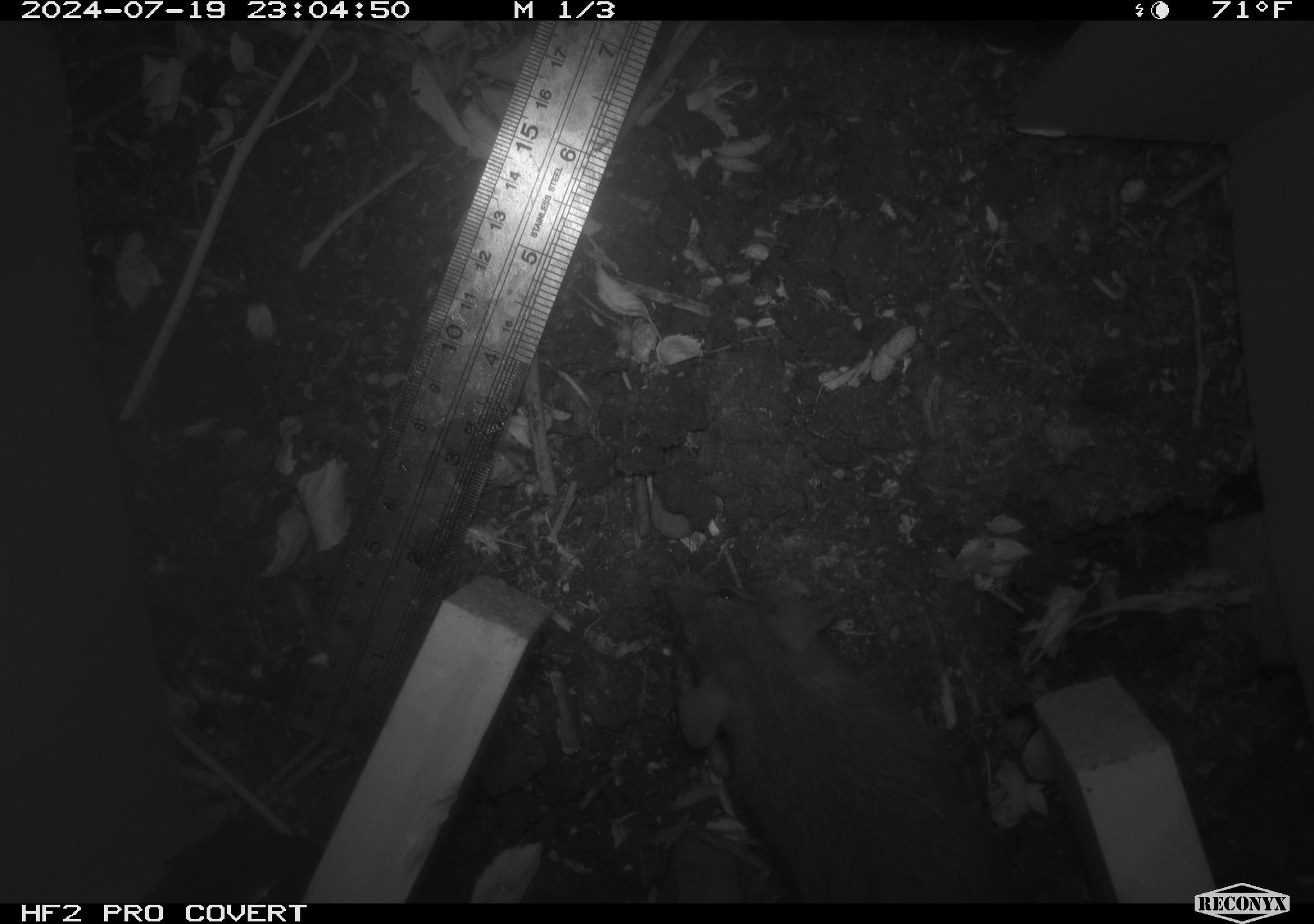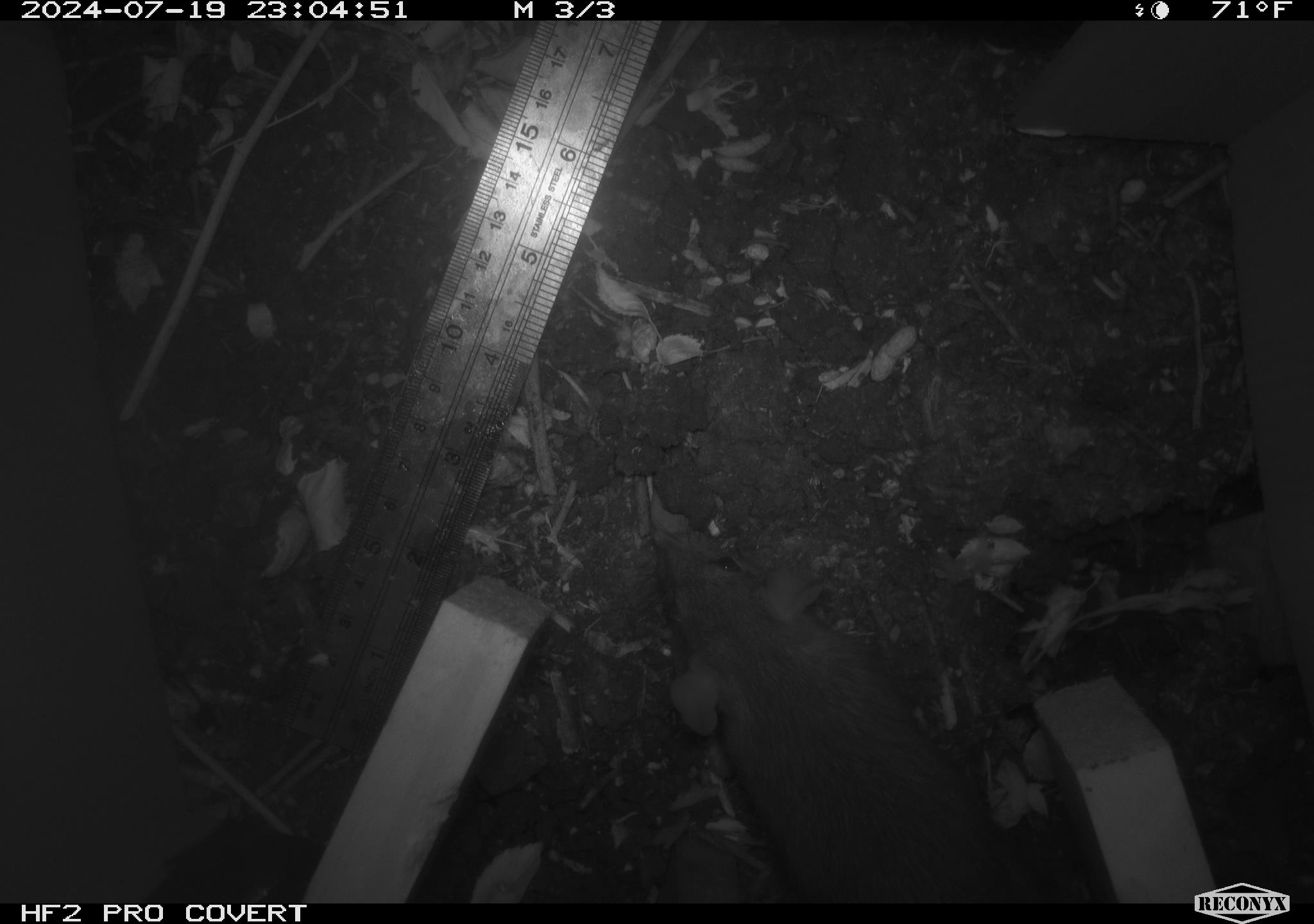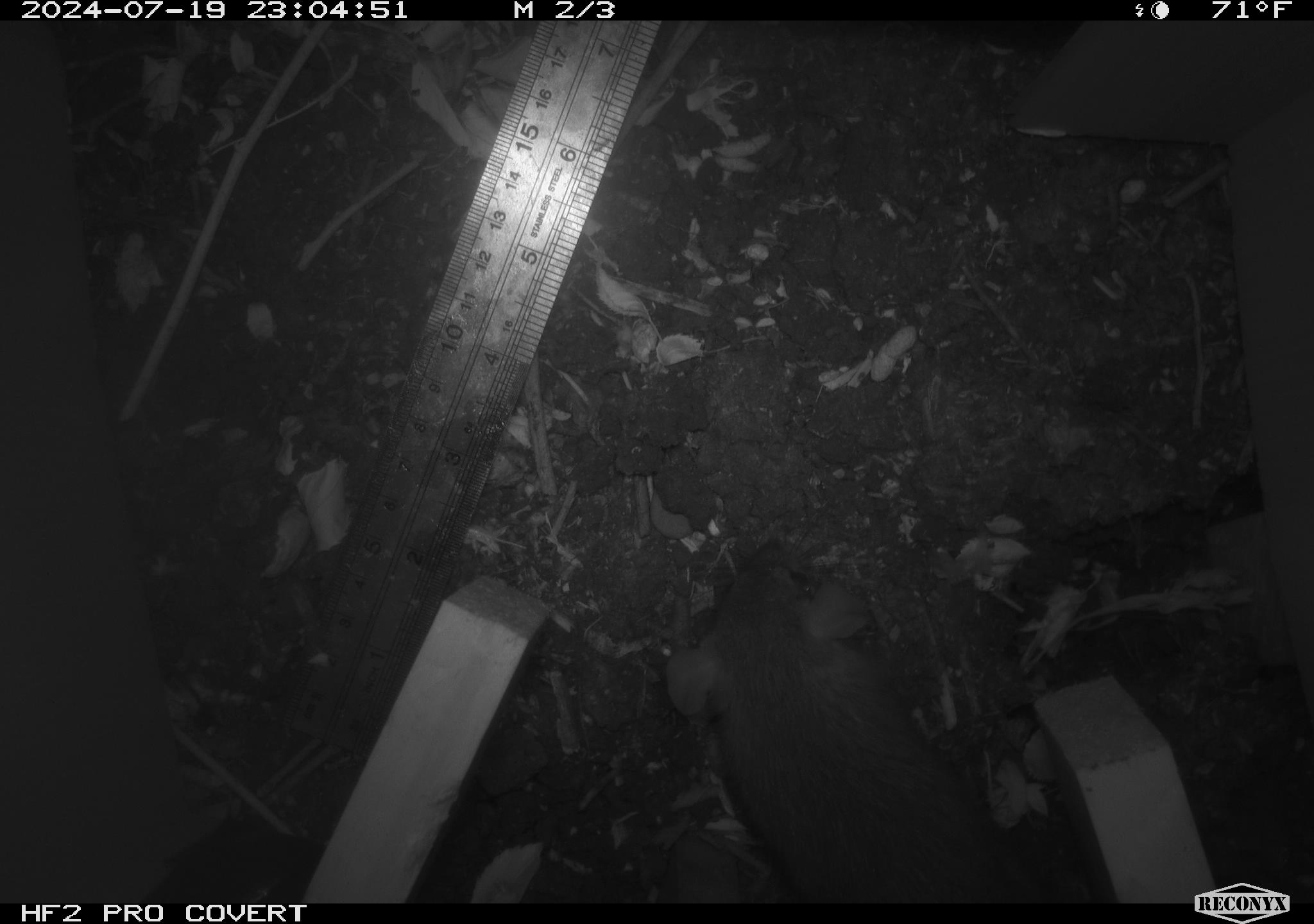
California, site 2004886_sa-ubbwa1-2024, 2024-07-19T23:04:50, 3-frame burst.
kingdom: Animalia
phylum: Chordata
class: Mammalia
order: Rodentia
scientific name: Rodentia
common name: woodrat or rat or mouse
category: woodrat or rat or mouse species